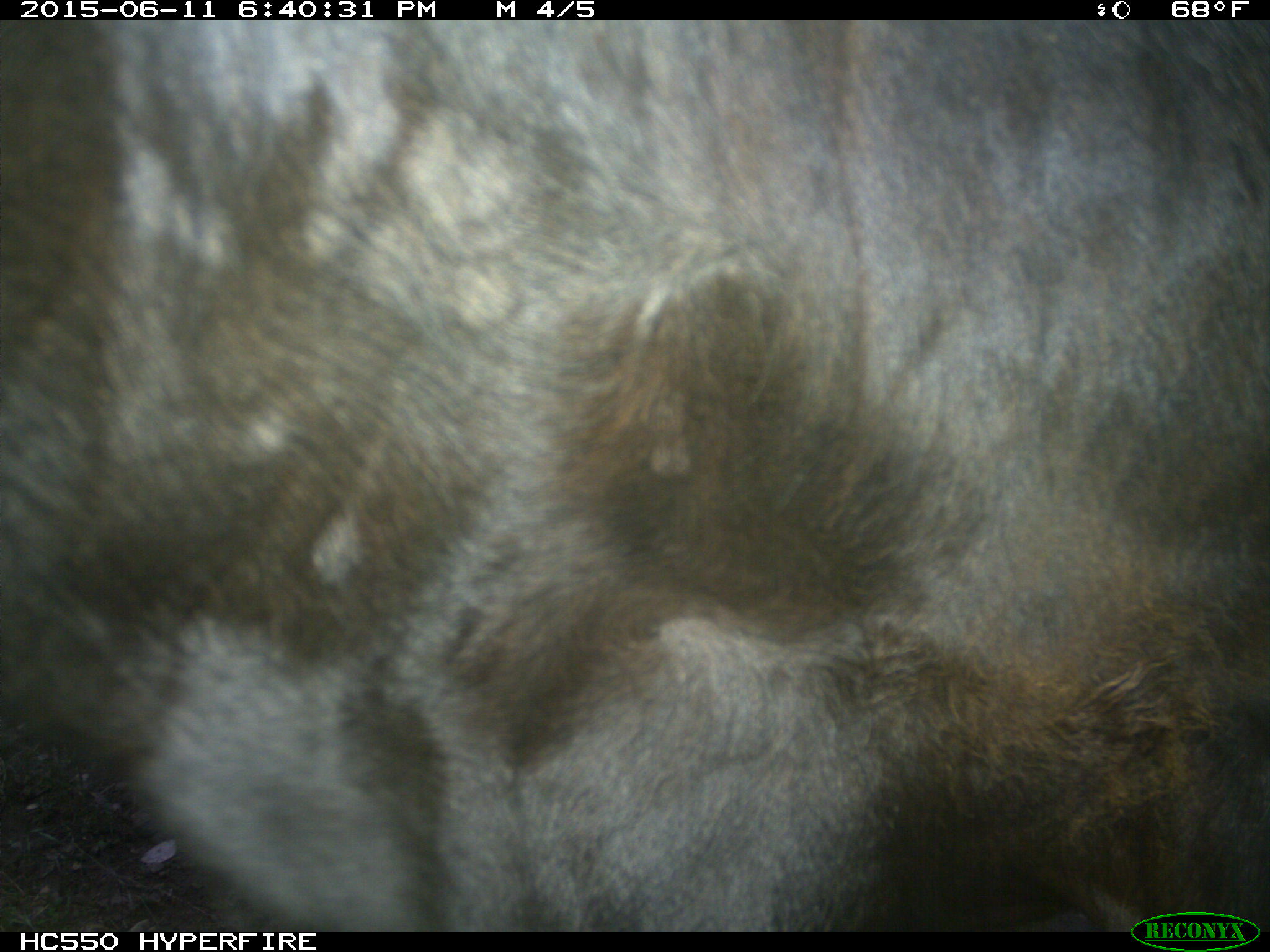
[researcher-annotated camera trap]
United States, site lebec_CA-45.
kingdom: Animalia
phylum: Chordata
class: Mammalia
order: Artiodactyla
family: Bovidae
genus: Bos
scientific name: Bos taurus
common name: domestic cow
Bos taurus (domestic cow).